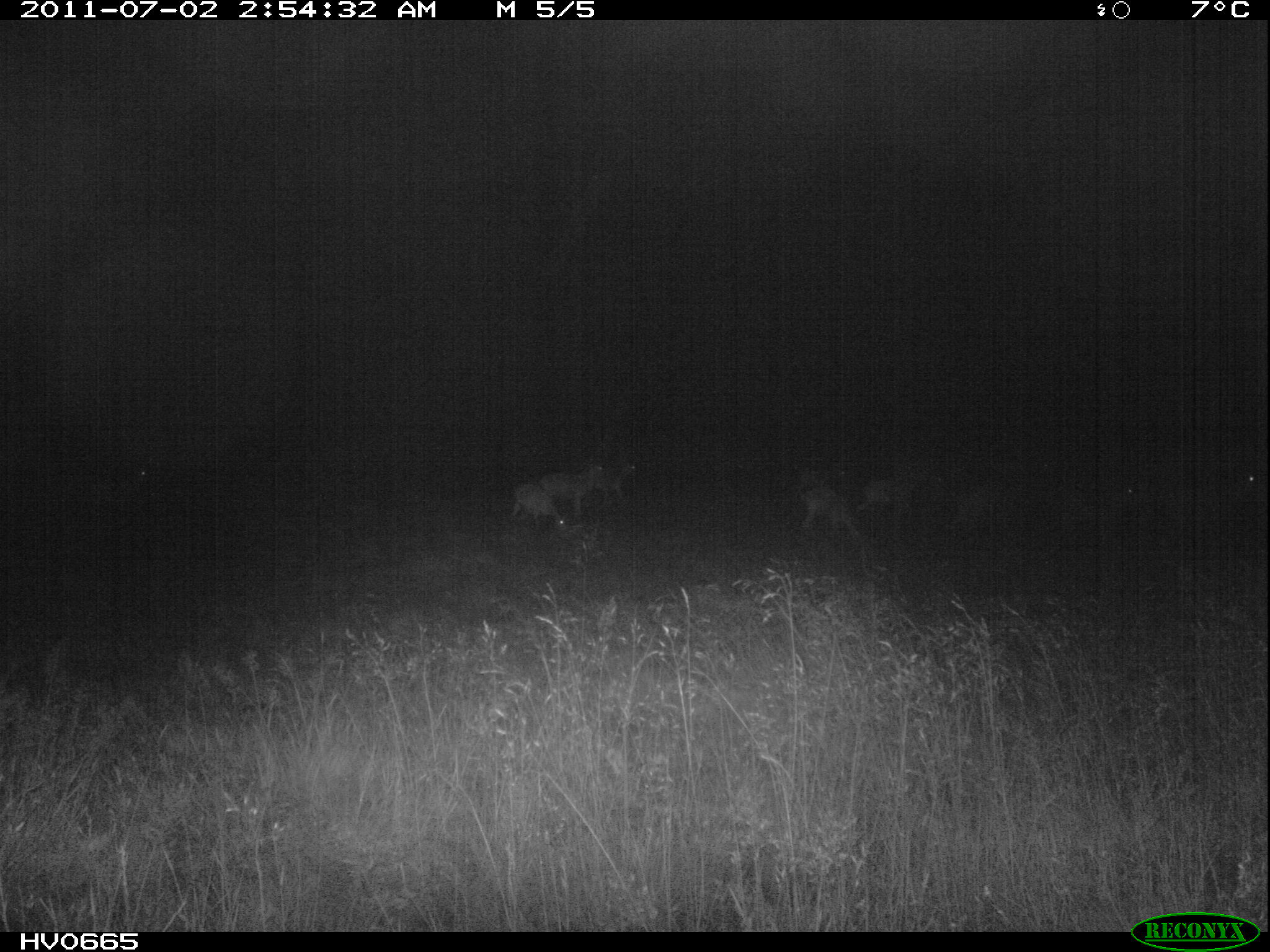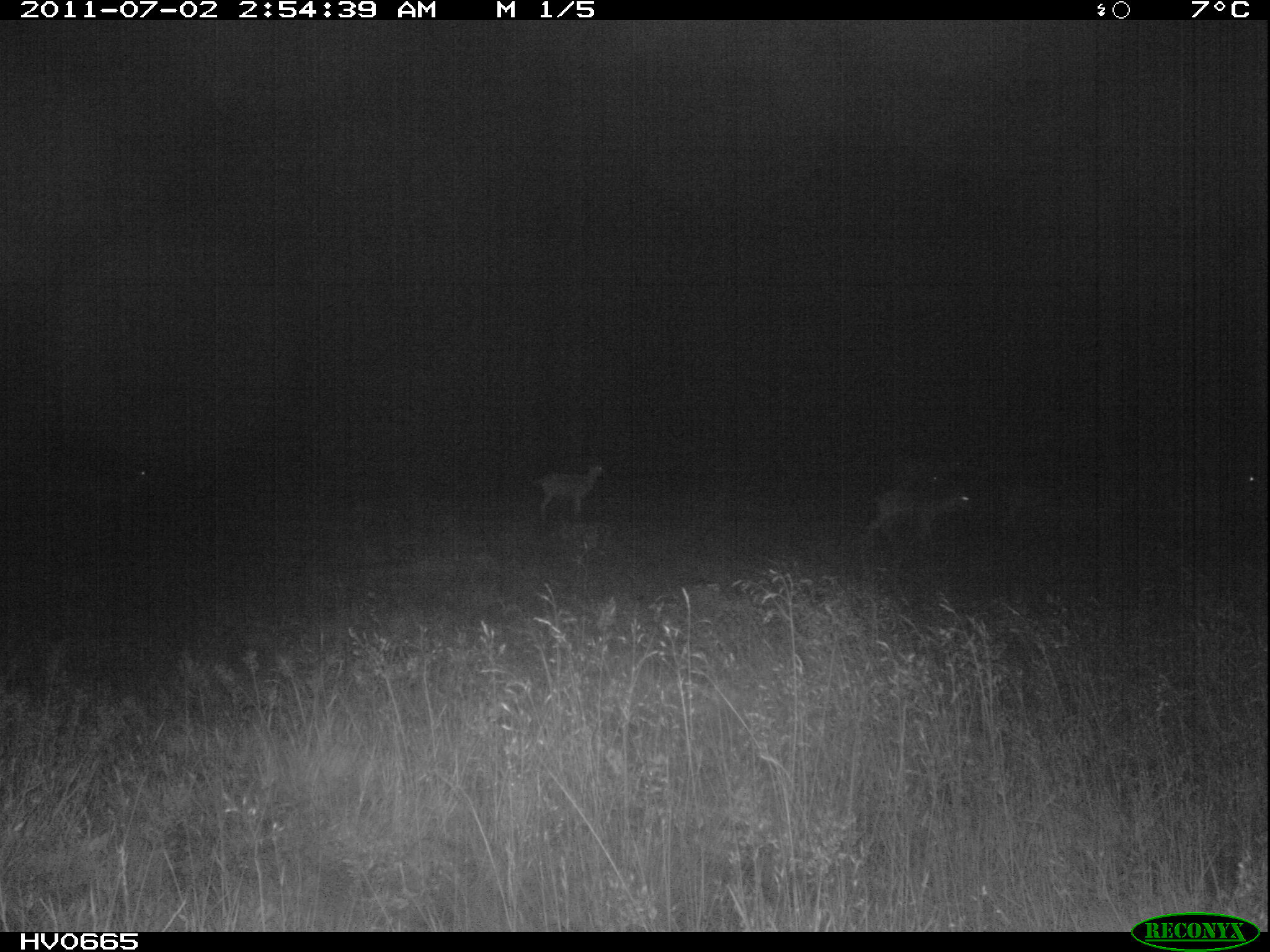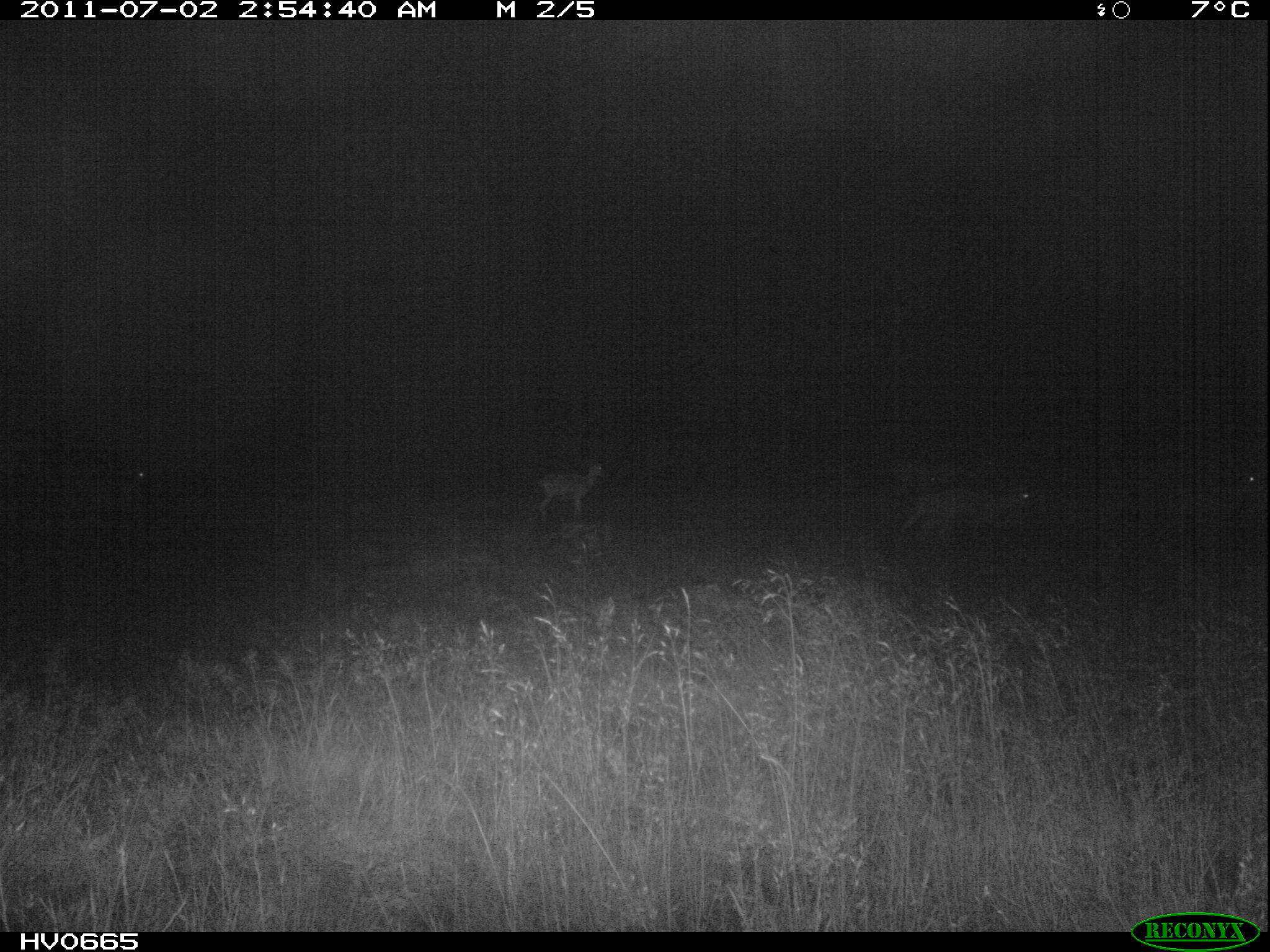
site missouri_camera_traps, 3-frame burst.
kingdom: Animalia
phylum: Chordata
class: Mammalia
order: Artiodactyla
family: Bovidae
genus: Ovis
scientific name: Ovis ammon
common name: mouflon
Mouflon (Ovis ammon). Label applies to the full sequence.